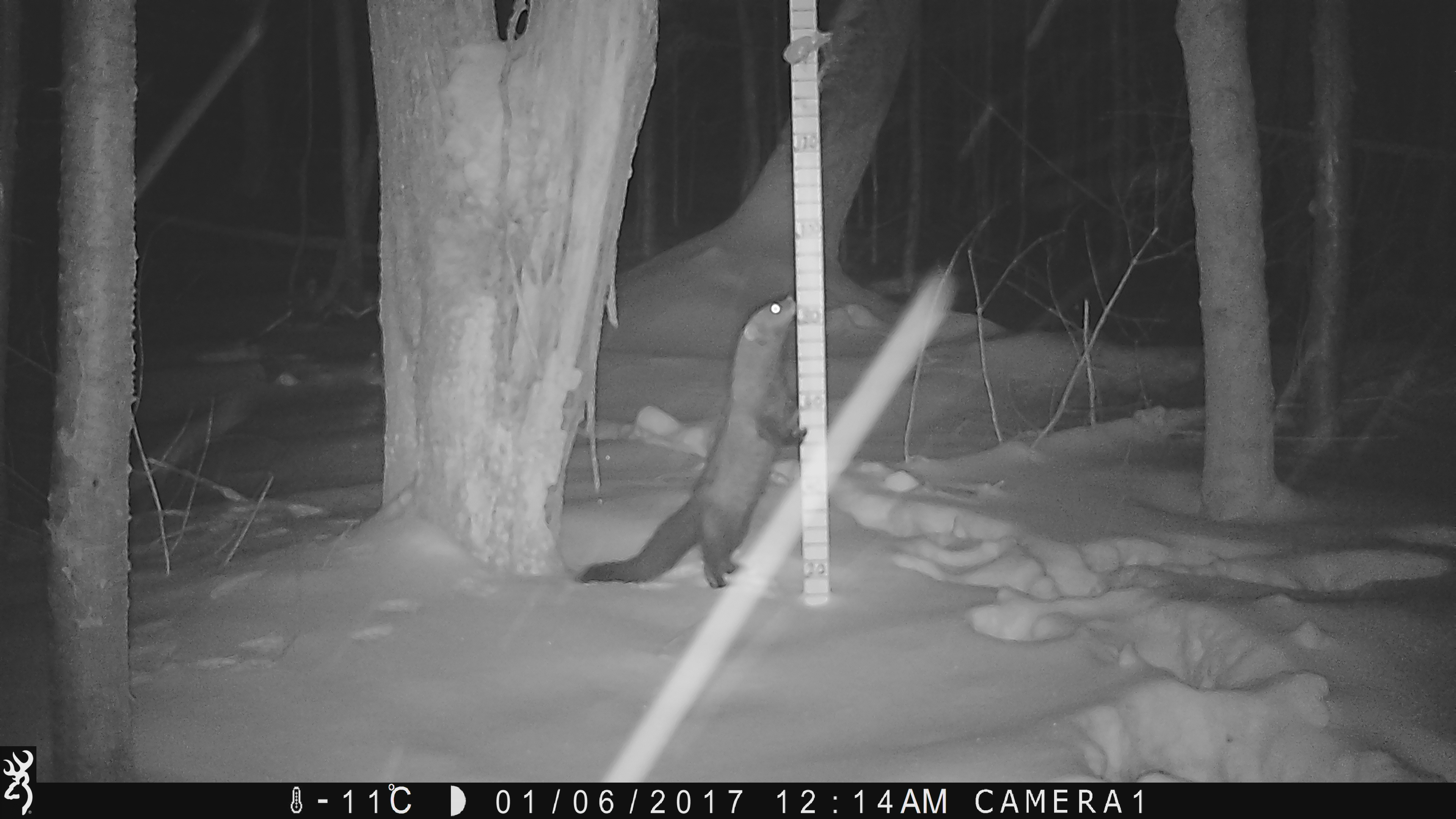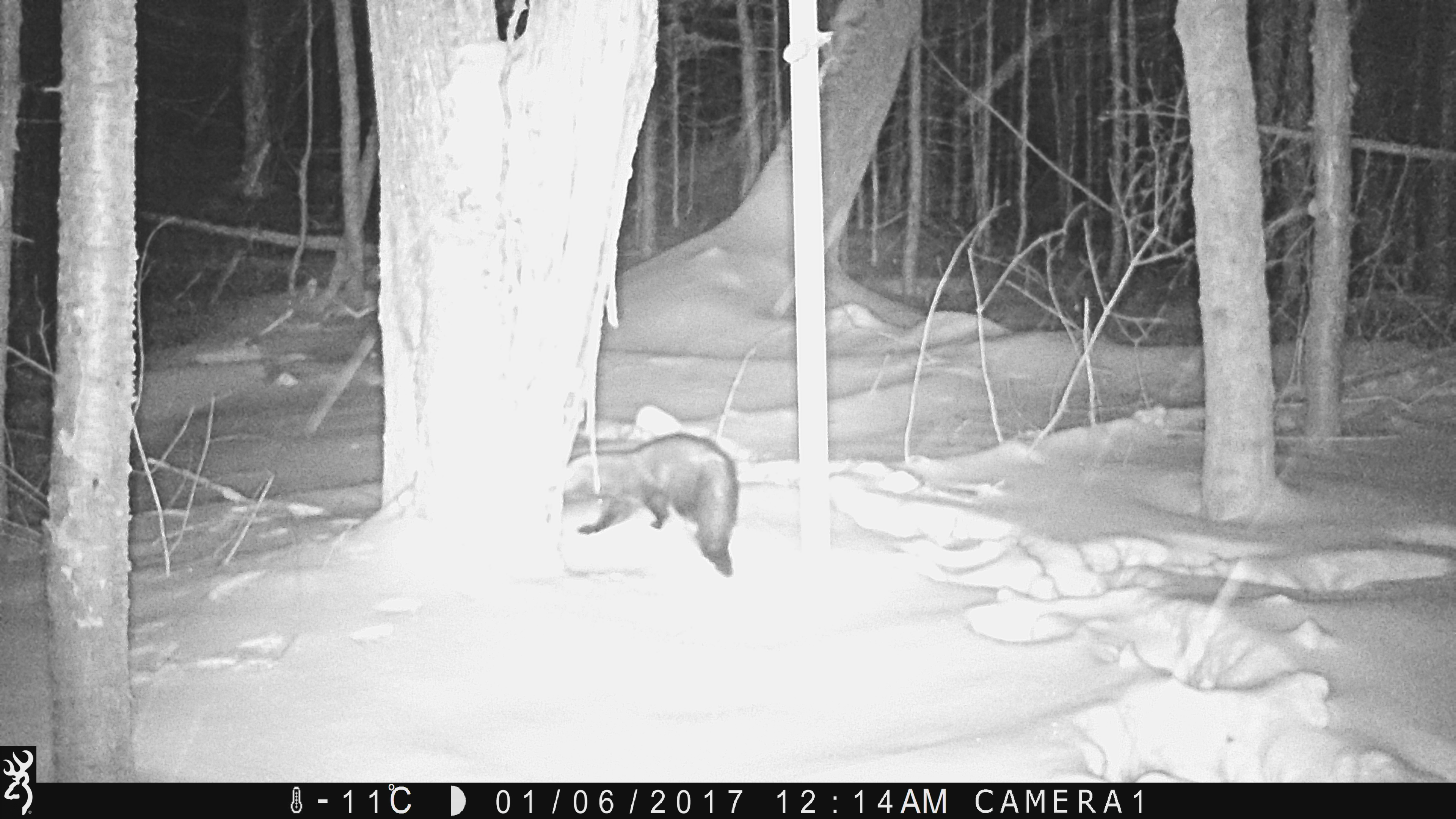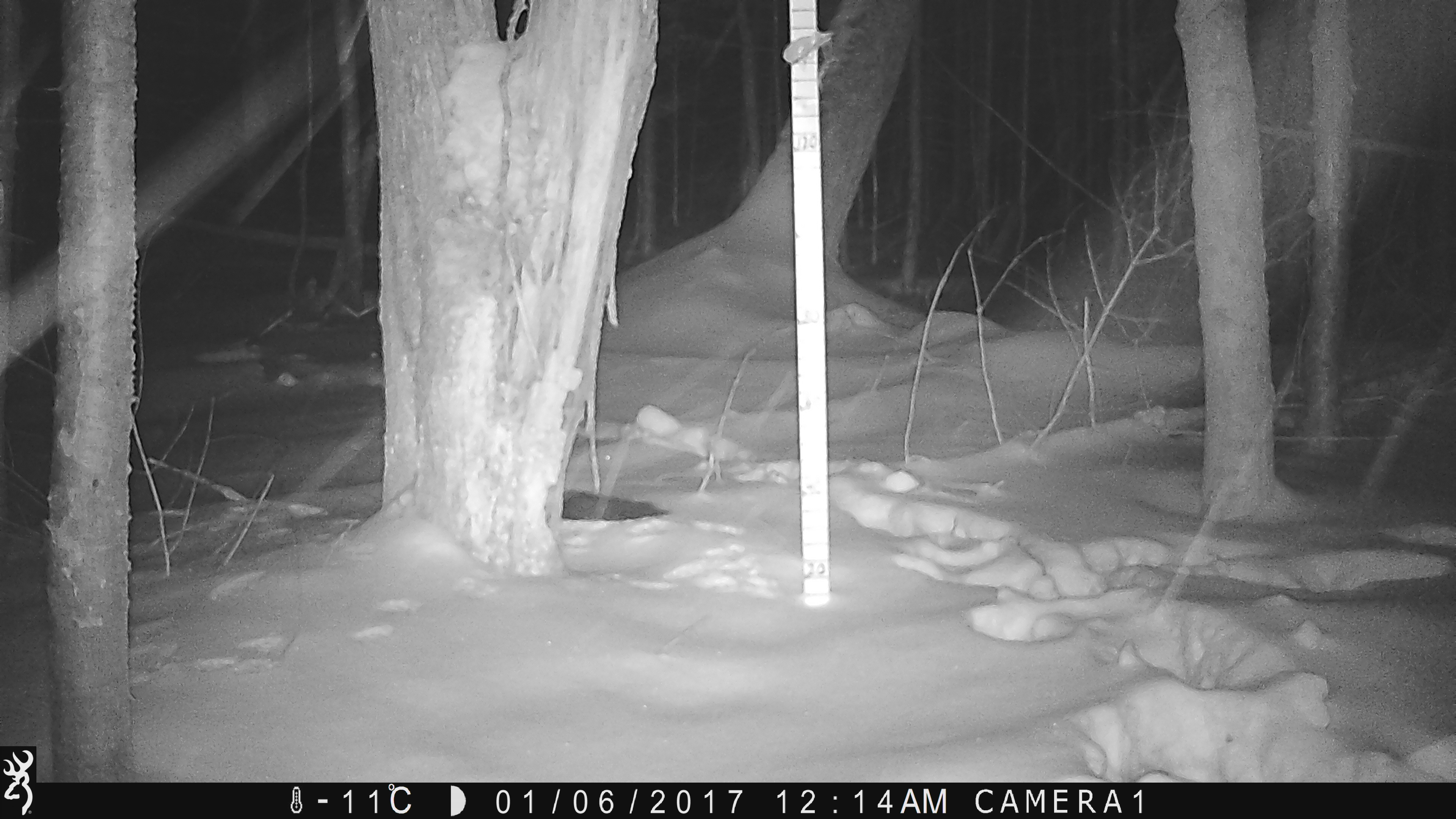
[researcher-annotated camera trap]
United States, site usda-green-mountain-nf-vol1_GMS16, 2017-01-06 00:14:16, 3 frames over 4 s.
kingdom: Animalia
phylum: Chordata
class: Mammalia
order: Carnivora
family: Mustelidae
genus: Pekania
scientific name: Pekania pennanti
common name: fisher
Fisher (Pekania pennanti).